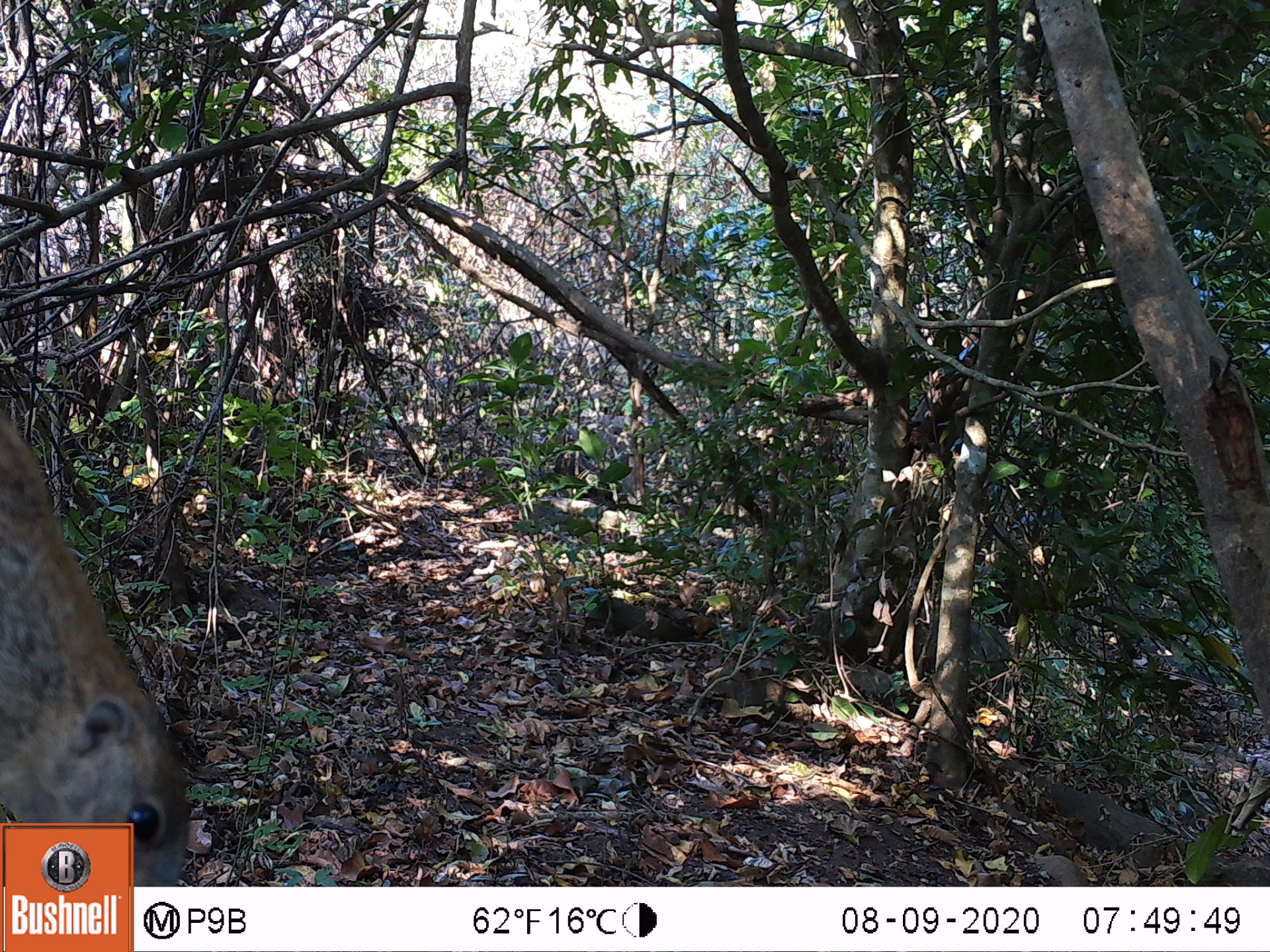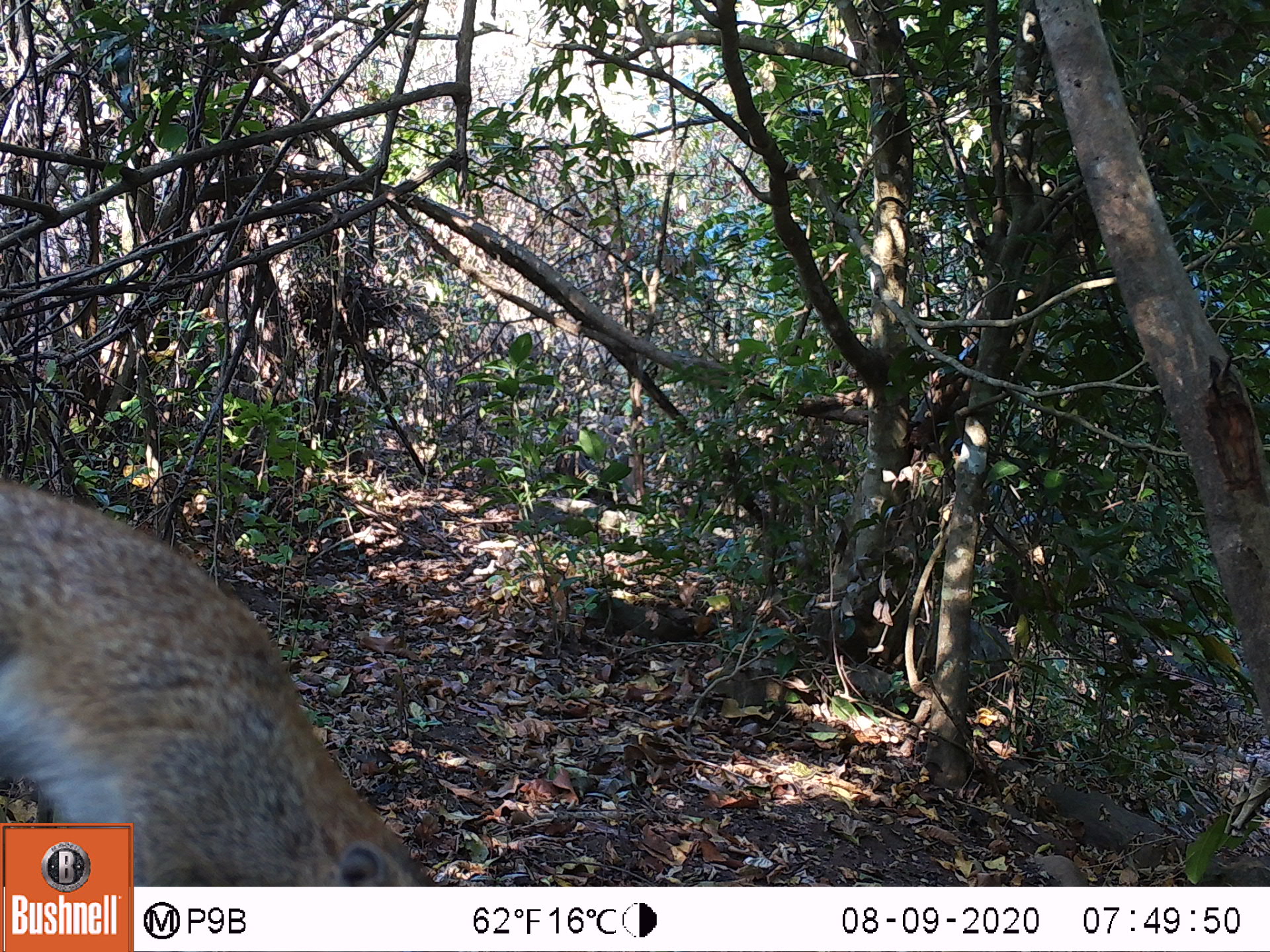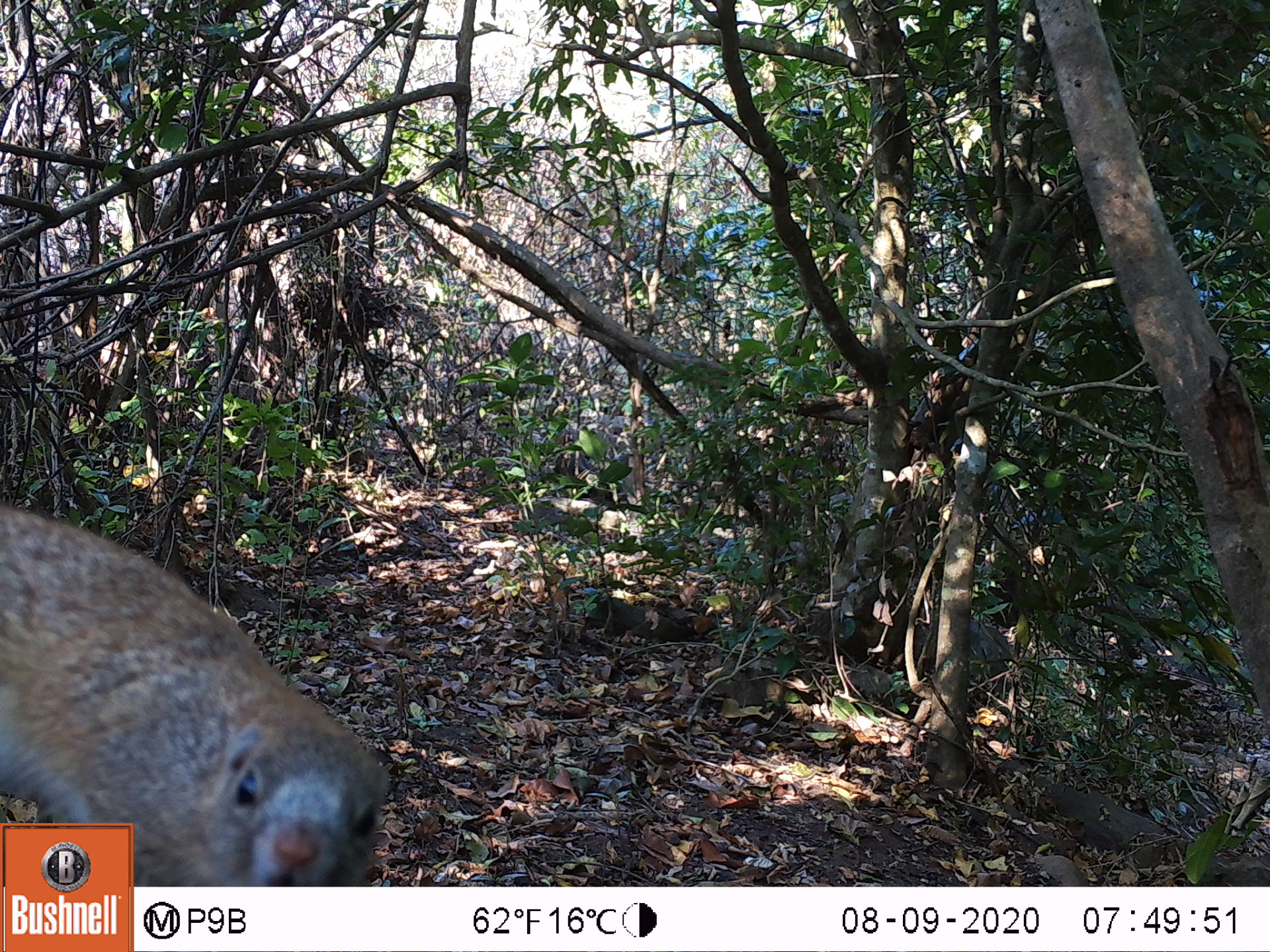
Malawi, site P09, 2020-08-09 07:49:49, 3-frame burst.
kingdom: Animalia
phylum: Chordata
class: Mammalia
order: Rodentia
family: Sciuridae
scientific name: Sciuridae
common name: squirrel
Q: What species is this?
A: Squirrel (Sciuridae).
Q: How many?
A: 1.